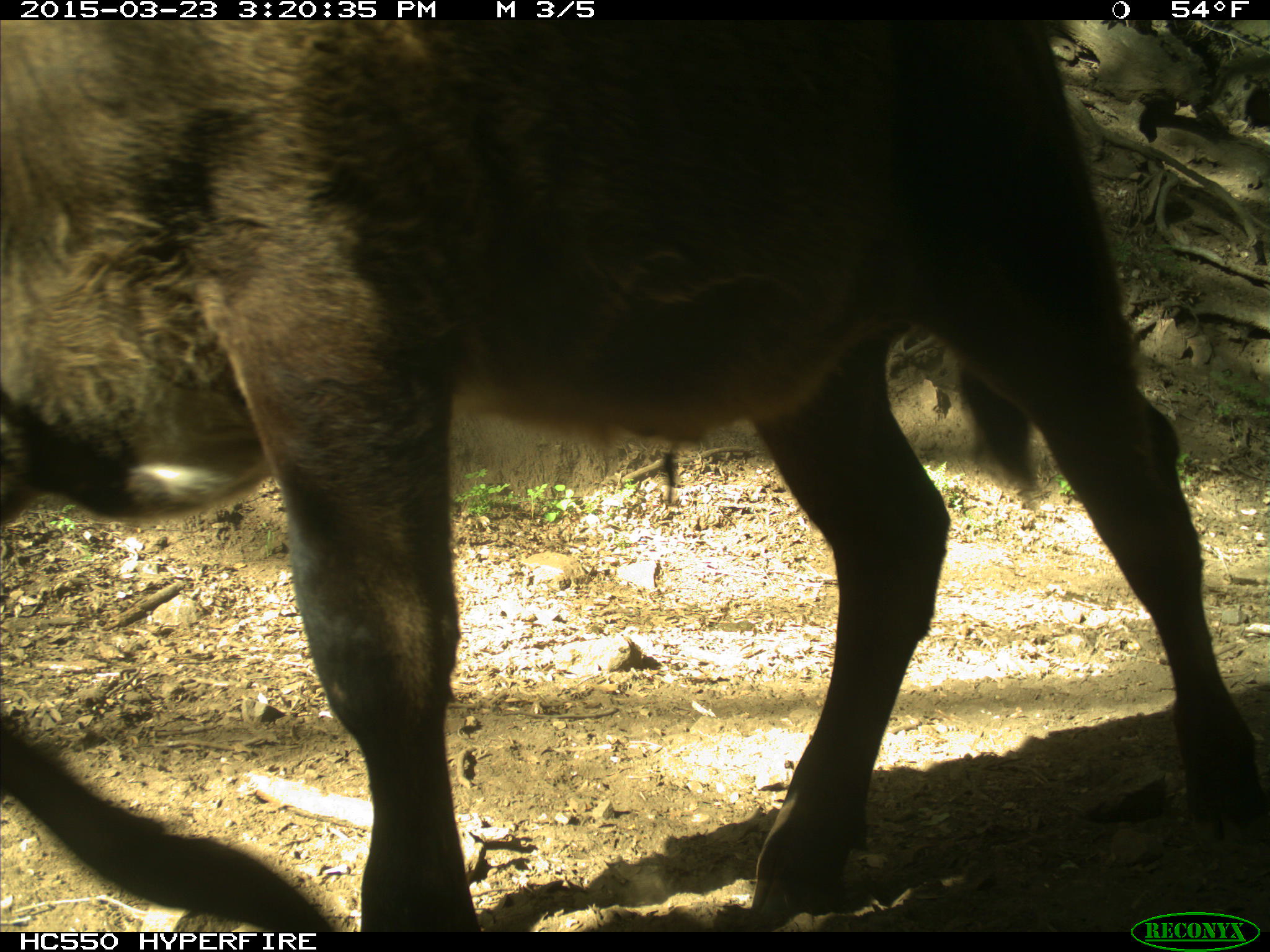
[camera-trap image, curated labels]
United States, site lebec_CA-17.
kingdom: Animalia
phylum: Chordata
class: Mammalia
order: Artiodactyla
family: Bovidae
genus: Bos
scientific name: Bos taurus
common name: domestic cow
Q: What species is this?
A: Bos taurus (domestic cow).